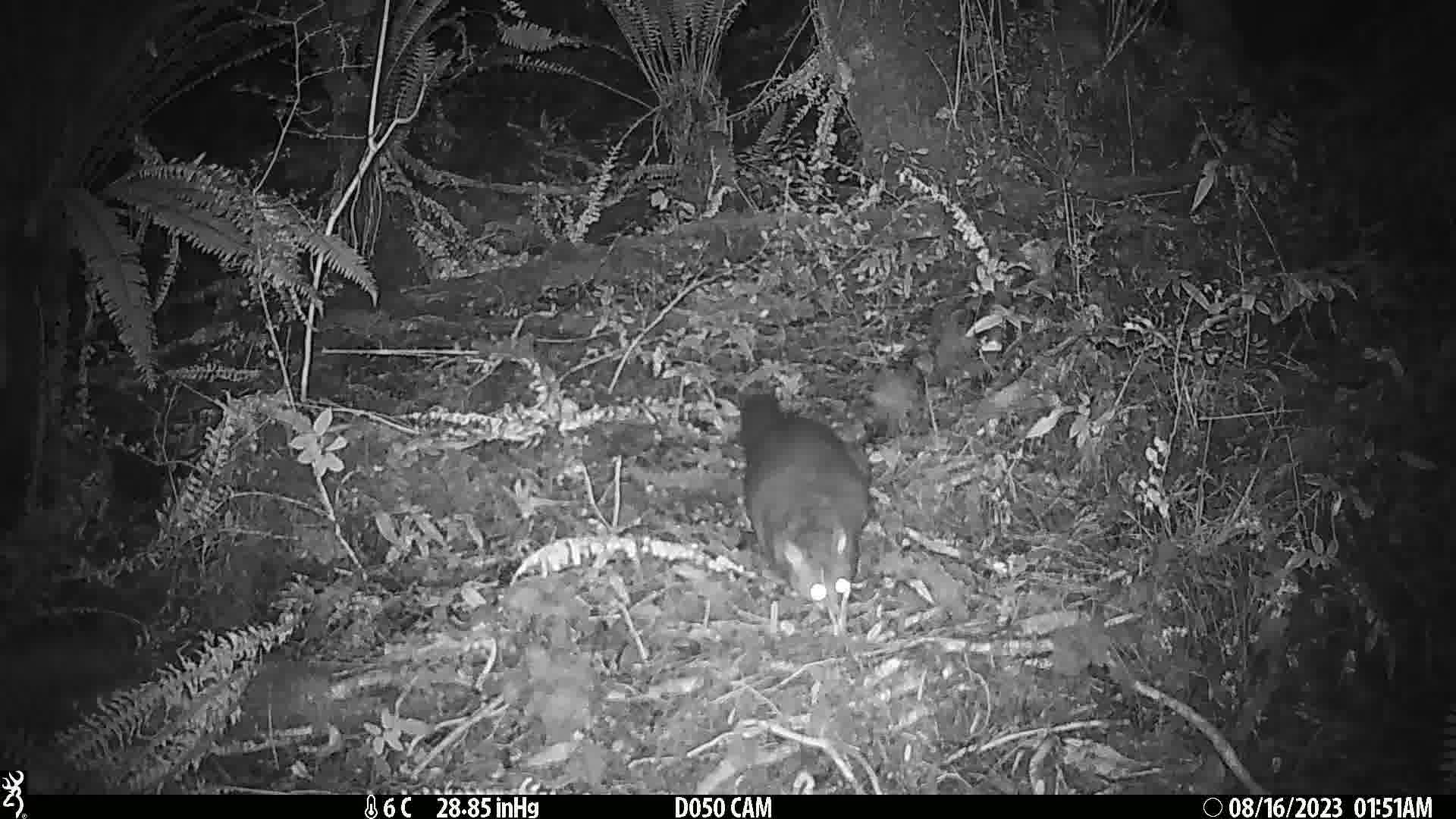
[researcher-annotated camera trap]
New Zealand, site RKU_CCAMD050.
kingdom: Animalia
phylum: Chordata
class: Mammalia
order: Diprotodontia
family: Phalangeridae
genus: Trichosurus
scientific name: Trichosurus vulpecula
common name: common brushtail possum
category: possum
Possum (common brushtail possum) (Trichosurus vulpecula).